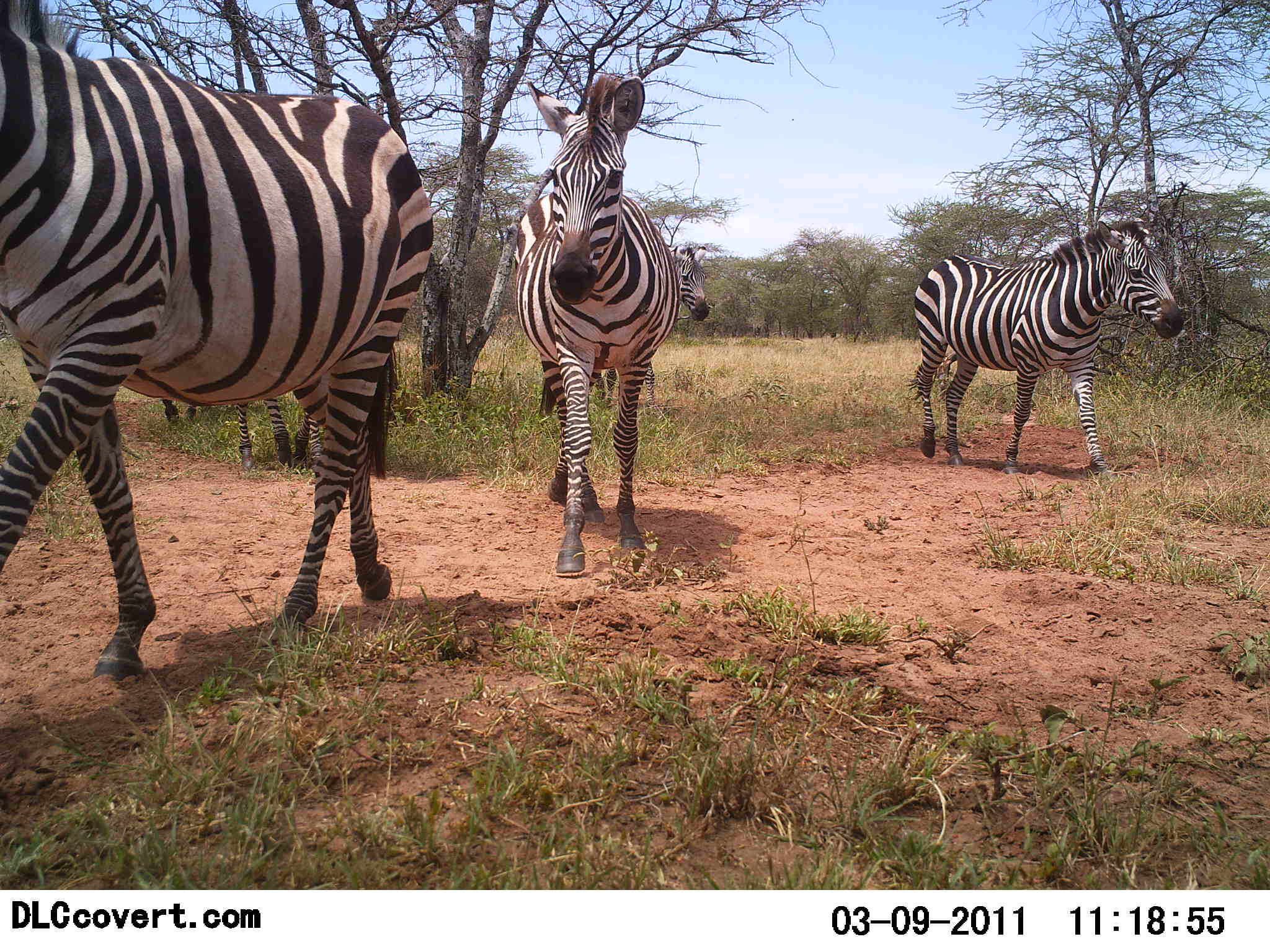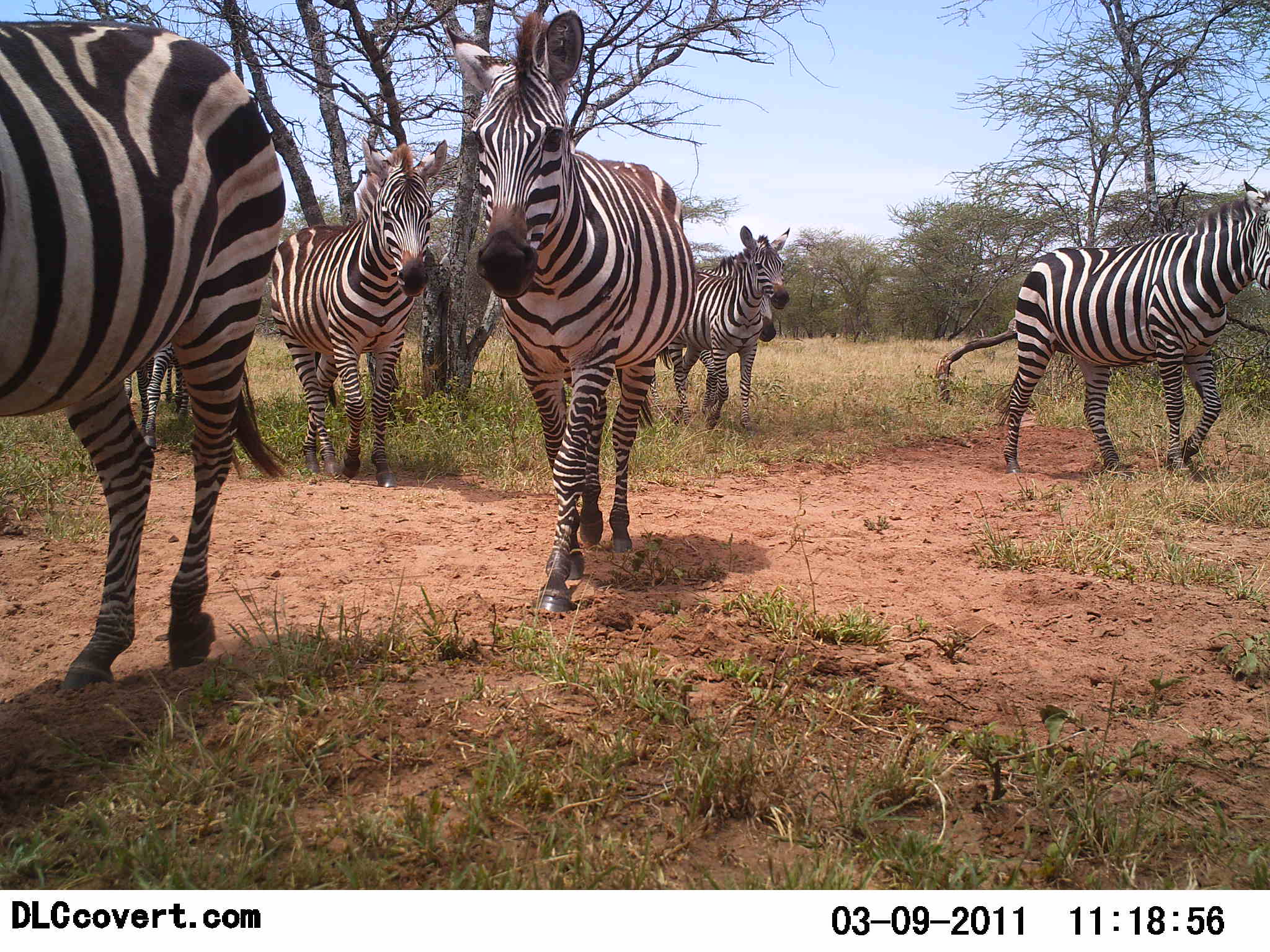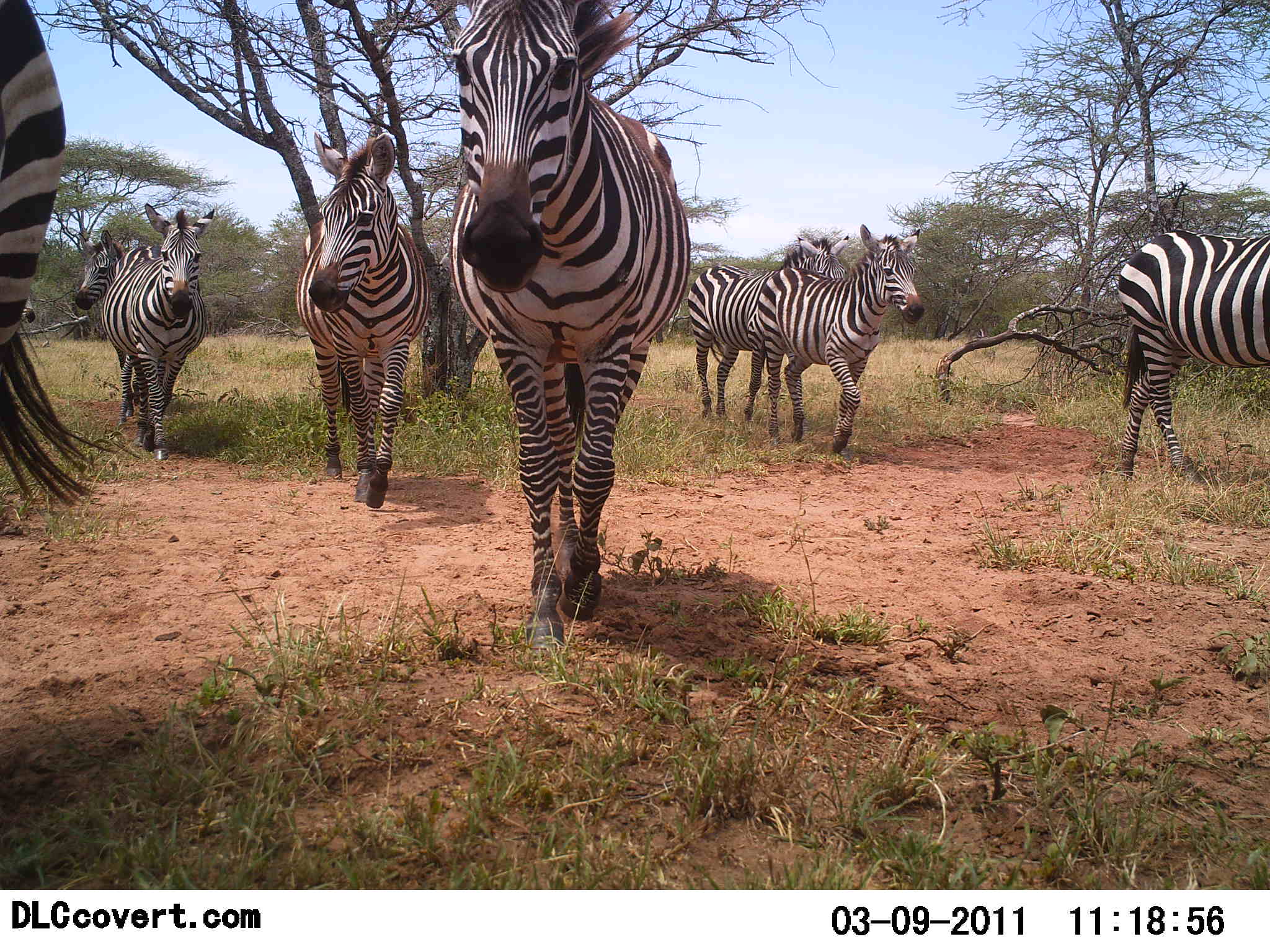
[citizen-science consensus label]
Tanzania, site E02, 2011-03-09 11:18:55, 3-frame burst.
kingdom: Animalia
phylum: Chordata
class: Mammalia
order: Perissodactyla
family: Equidae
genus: Equus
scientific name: Equus quagga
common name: plains zebra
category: zebra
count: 8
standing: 0%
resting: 0%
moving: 100%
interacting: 0%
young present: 0%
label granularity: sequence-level